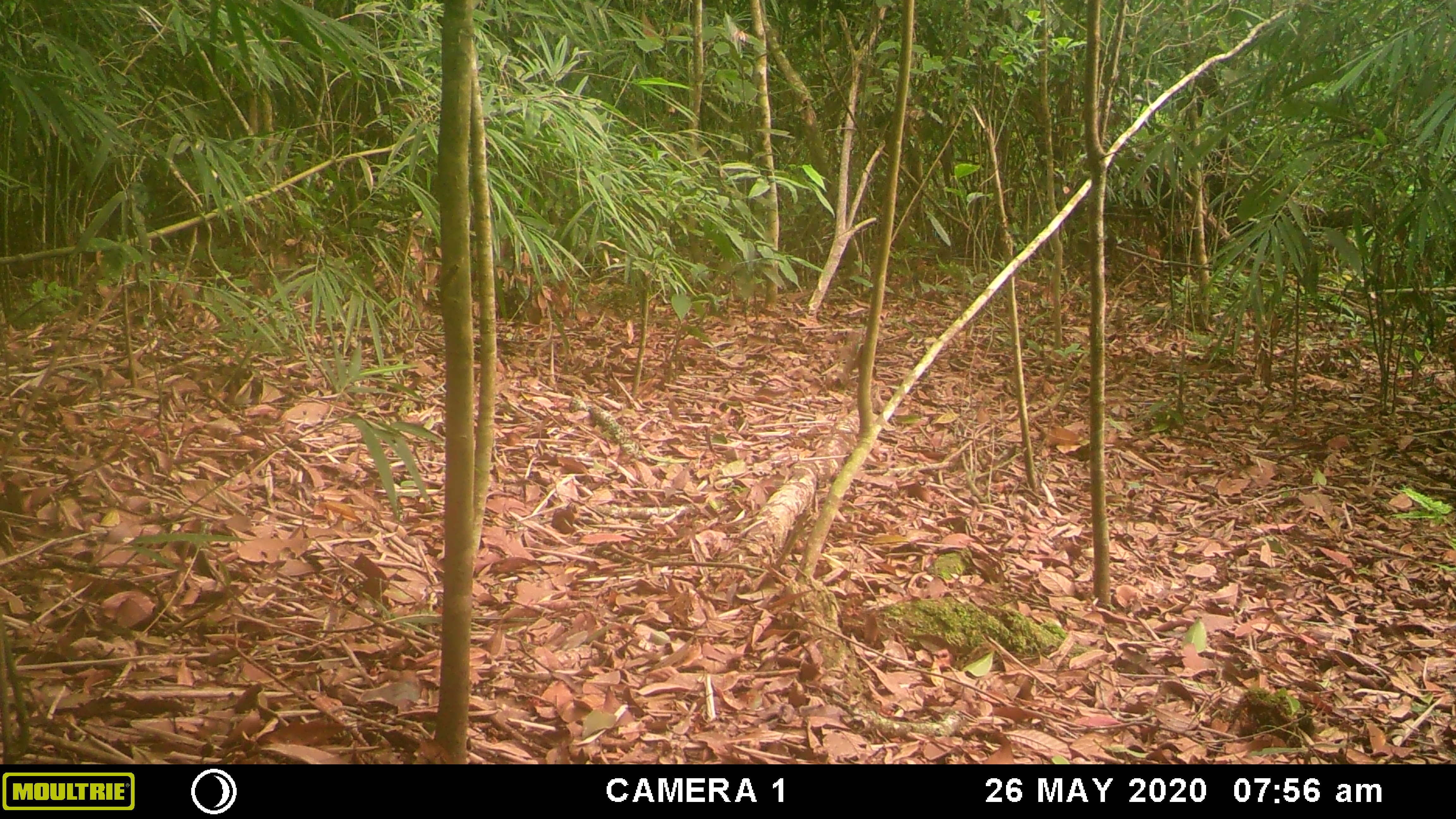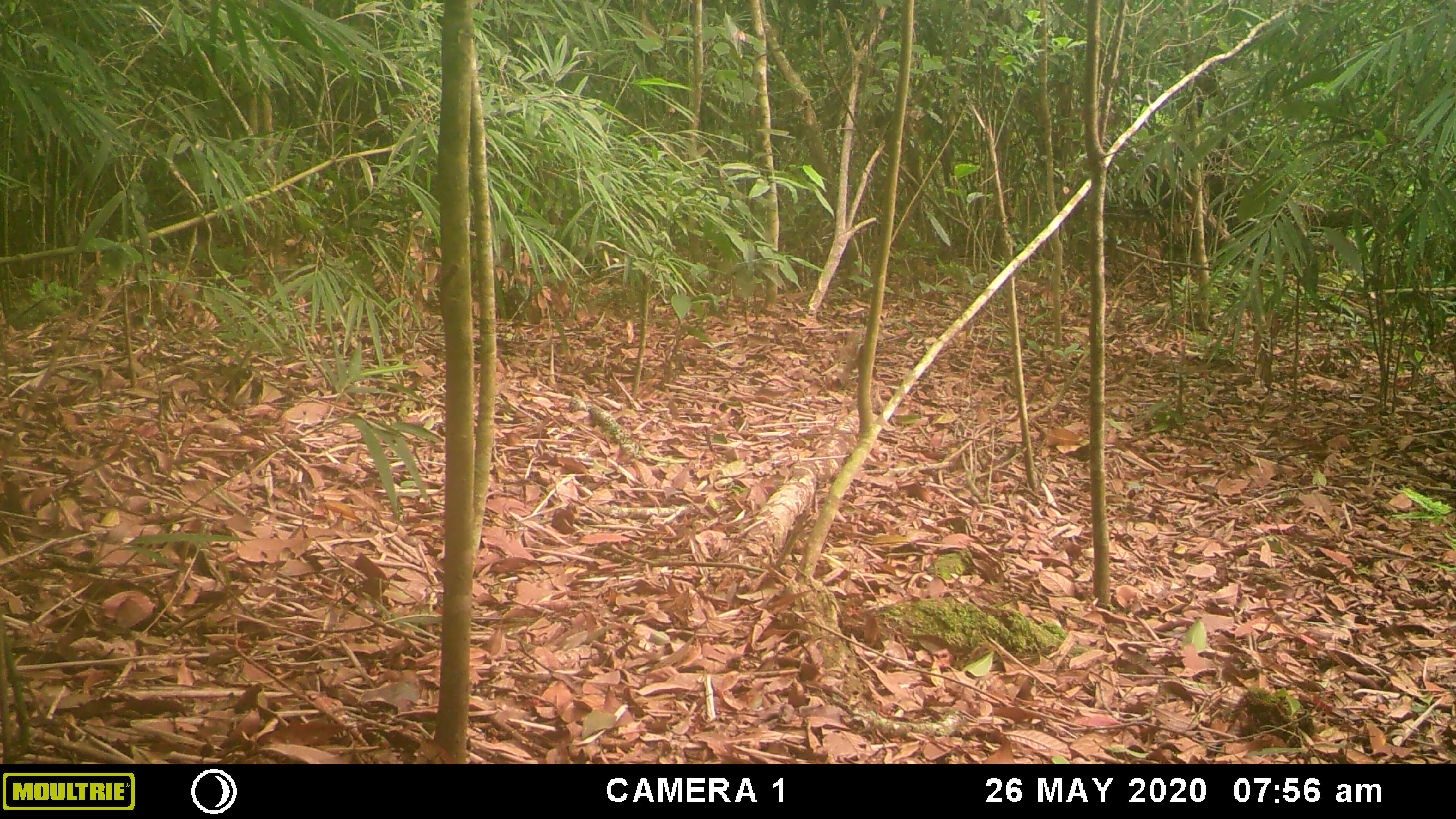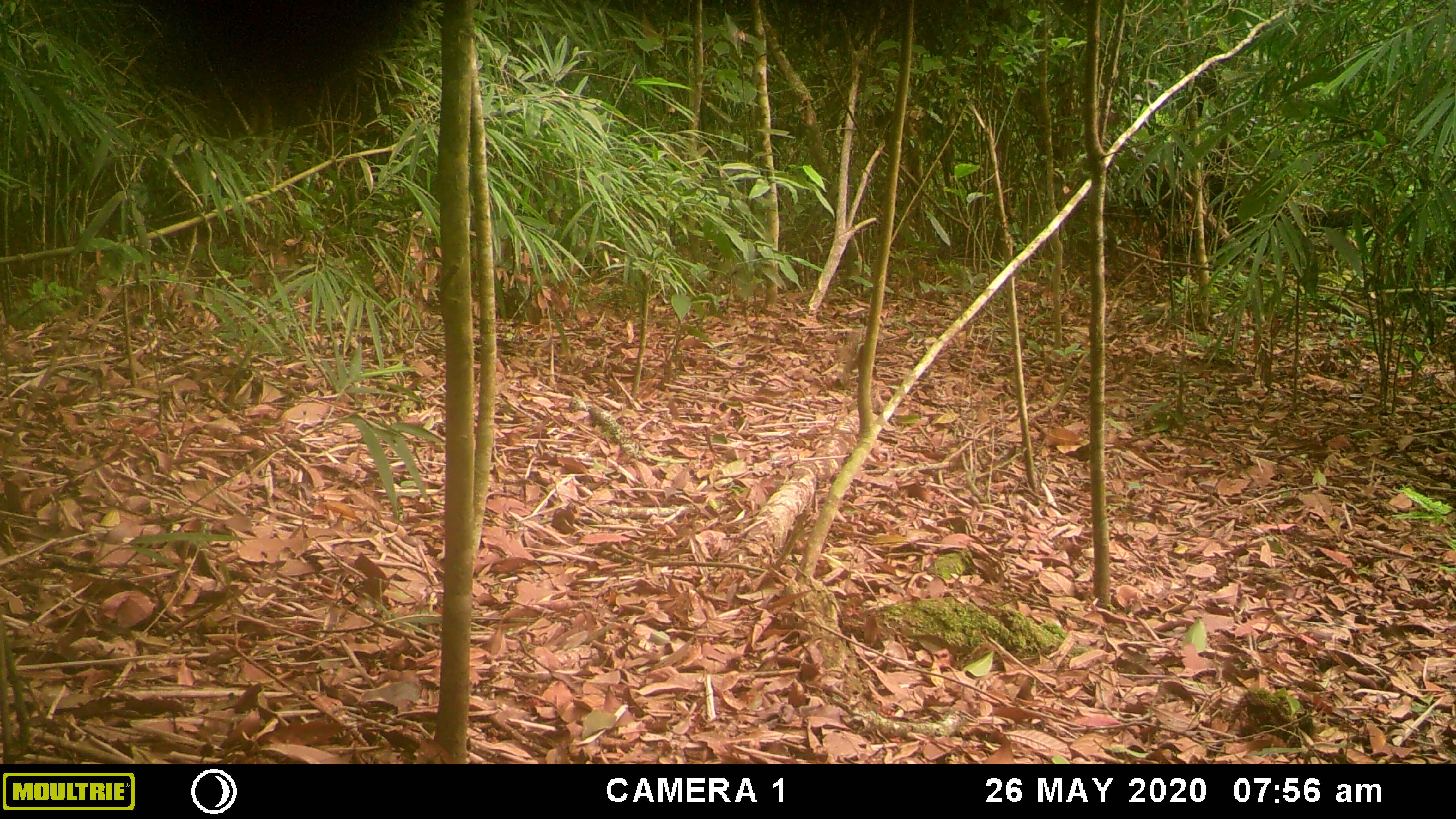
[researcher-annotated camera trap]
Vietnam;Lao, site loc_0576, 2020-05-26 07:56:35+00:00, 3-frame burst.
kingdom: Animalia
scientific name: Animalia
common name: animal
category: unidentified animal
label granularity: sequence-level